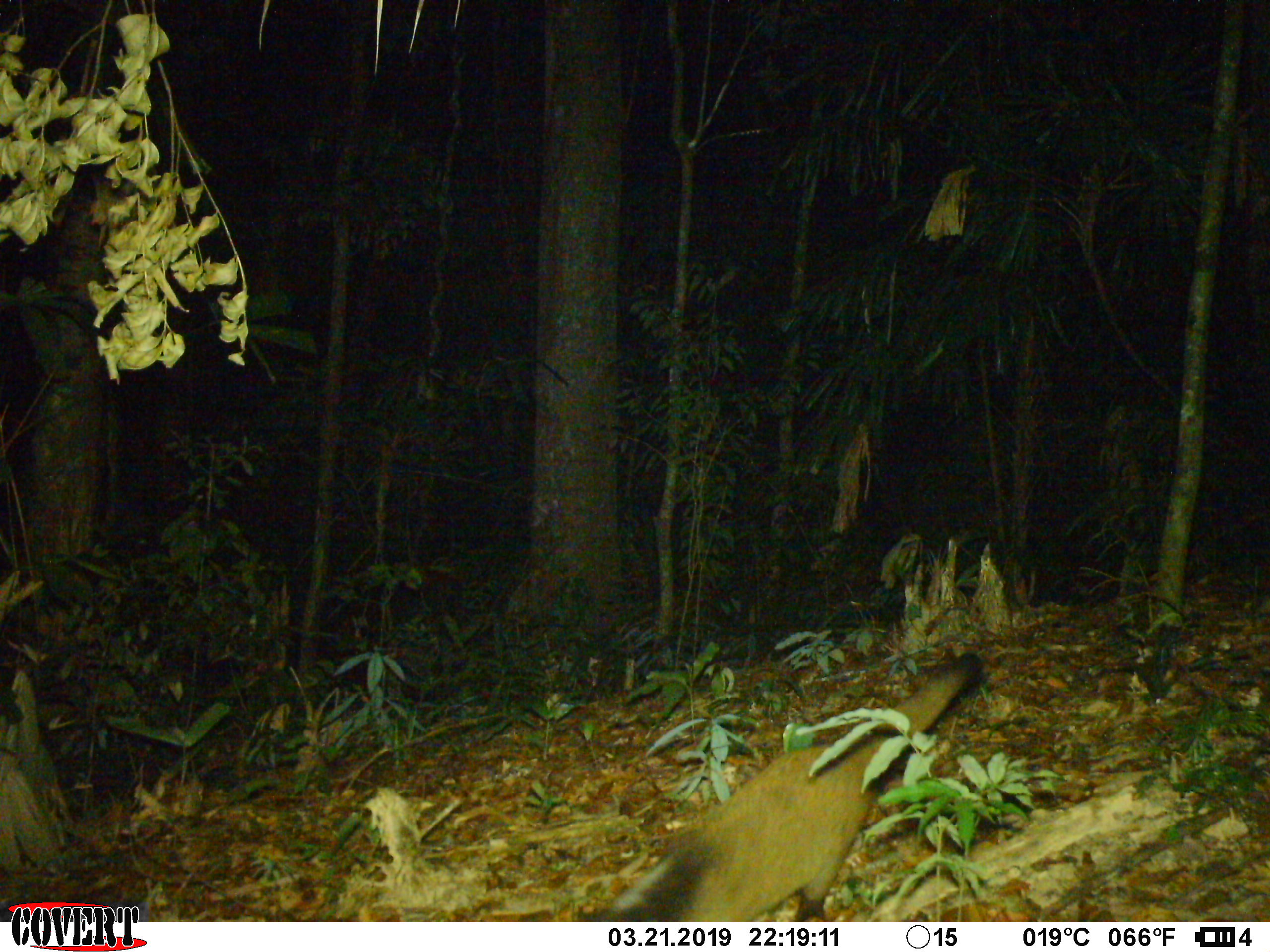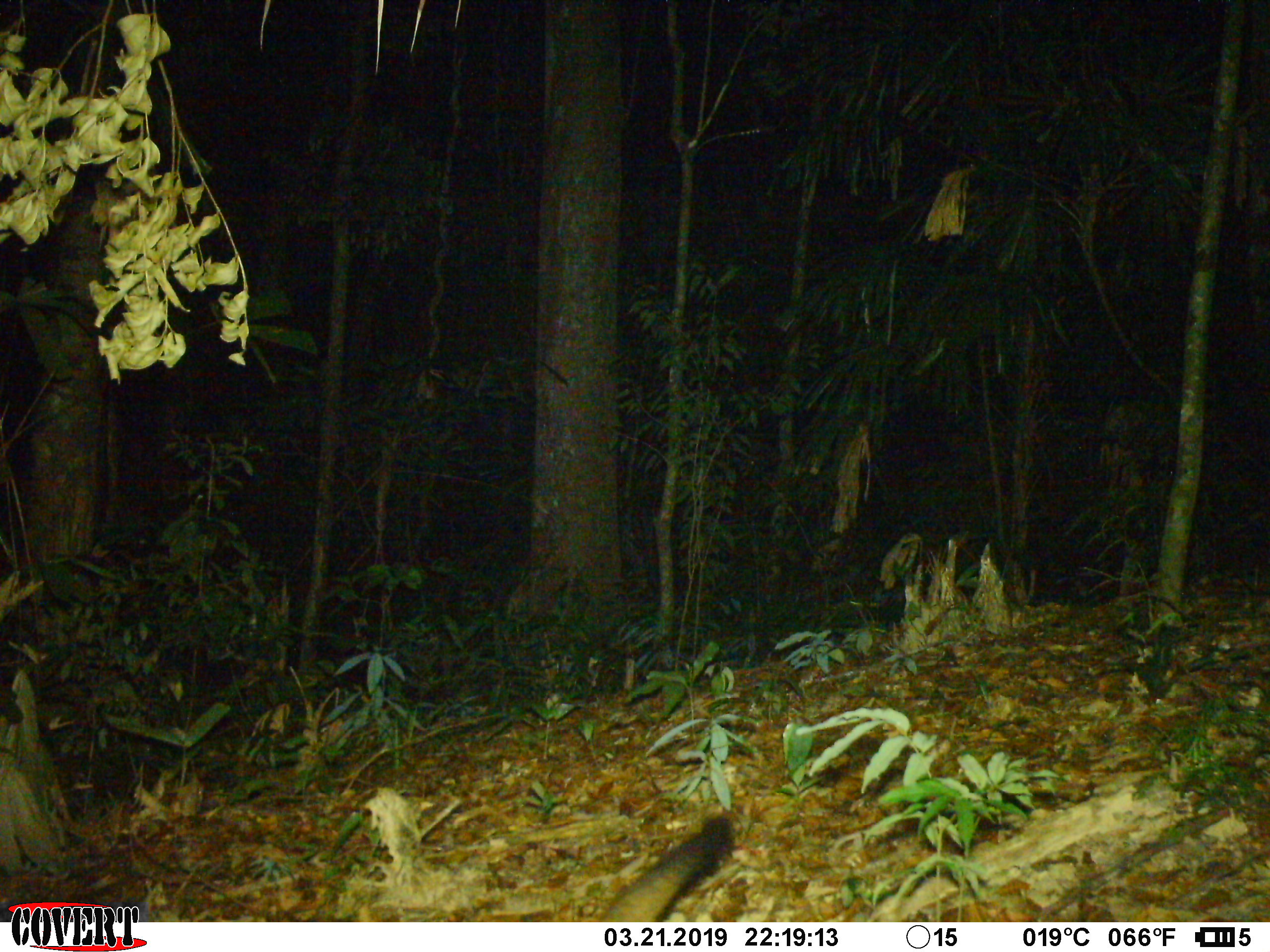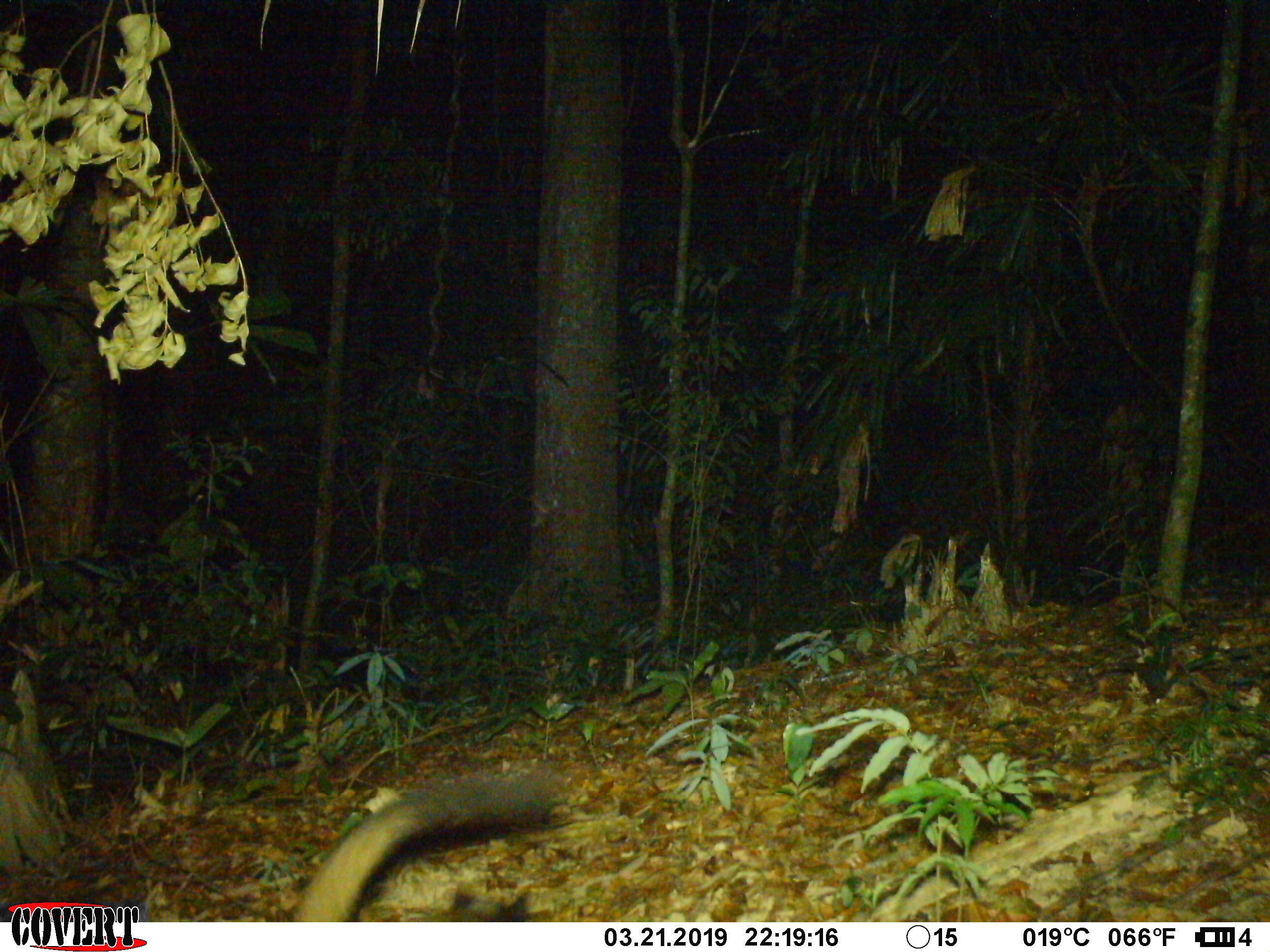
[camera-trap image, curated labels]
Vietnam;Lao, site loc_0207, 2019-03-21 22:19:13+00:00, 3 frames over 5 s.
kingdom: Animalia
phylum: Chordata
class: Mammalia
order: Carnivora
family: Viverridae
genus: Paguma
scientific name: Paguma larvata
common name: masked palm civet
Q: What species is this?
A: Masked palm civet (Paguma larvata).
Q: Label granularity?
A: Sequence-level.